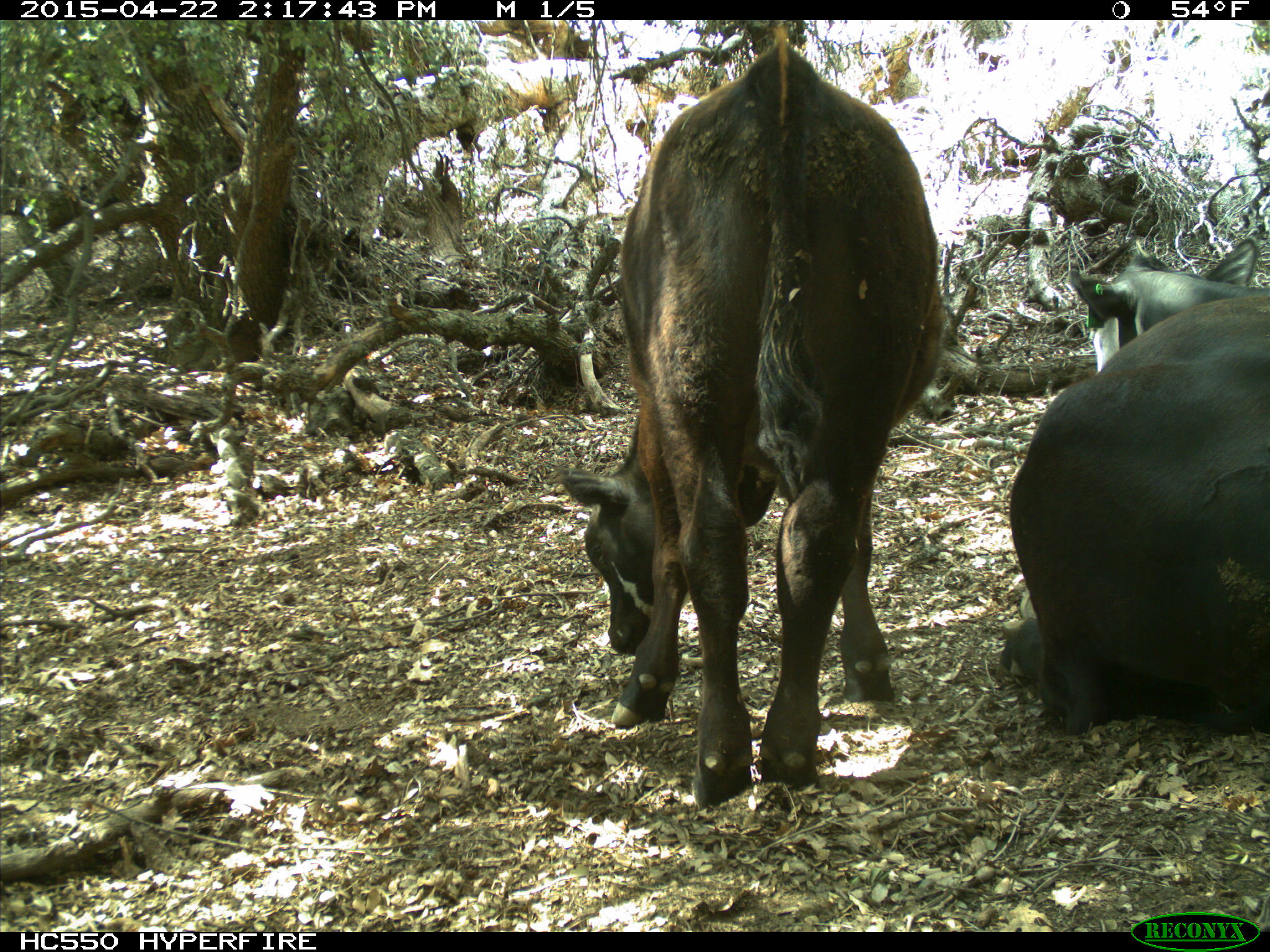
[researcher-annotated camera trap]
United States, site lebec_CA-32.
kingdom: Animalia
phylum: Chordata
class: Mammalia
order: Artiodactyla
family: Bovidae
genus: Bos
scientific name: Bos taurus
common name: domestic cow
Bos taurus (domestic cow).